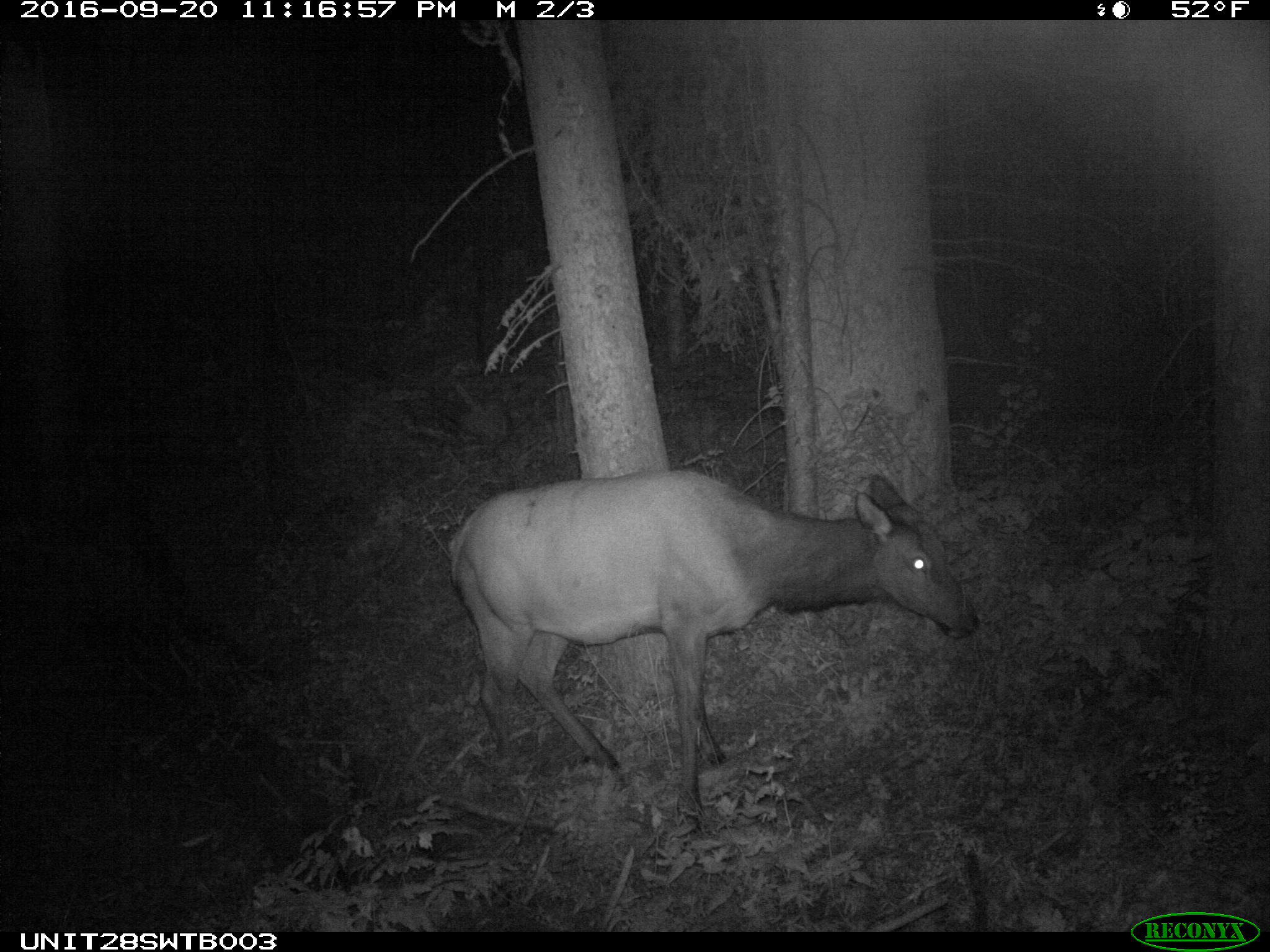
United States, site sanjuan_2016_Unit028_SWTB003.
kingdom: Animalia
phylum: Chordata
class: Mammalia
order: Artiodactyla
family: Cervidae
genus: Cervus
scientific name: Cervus elaphus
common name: red deer